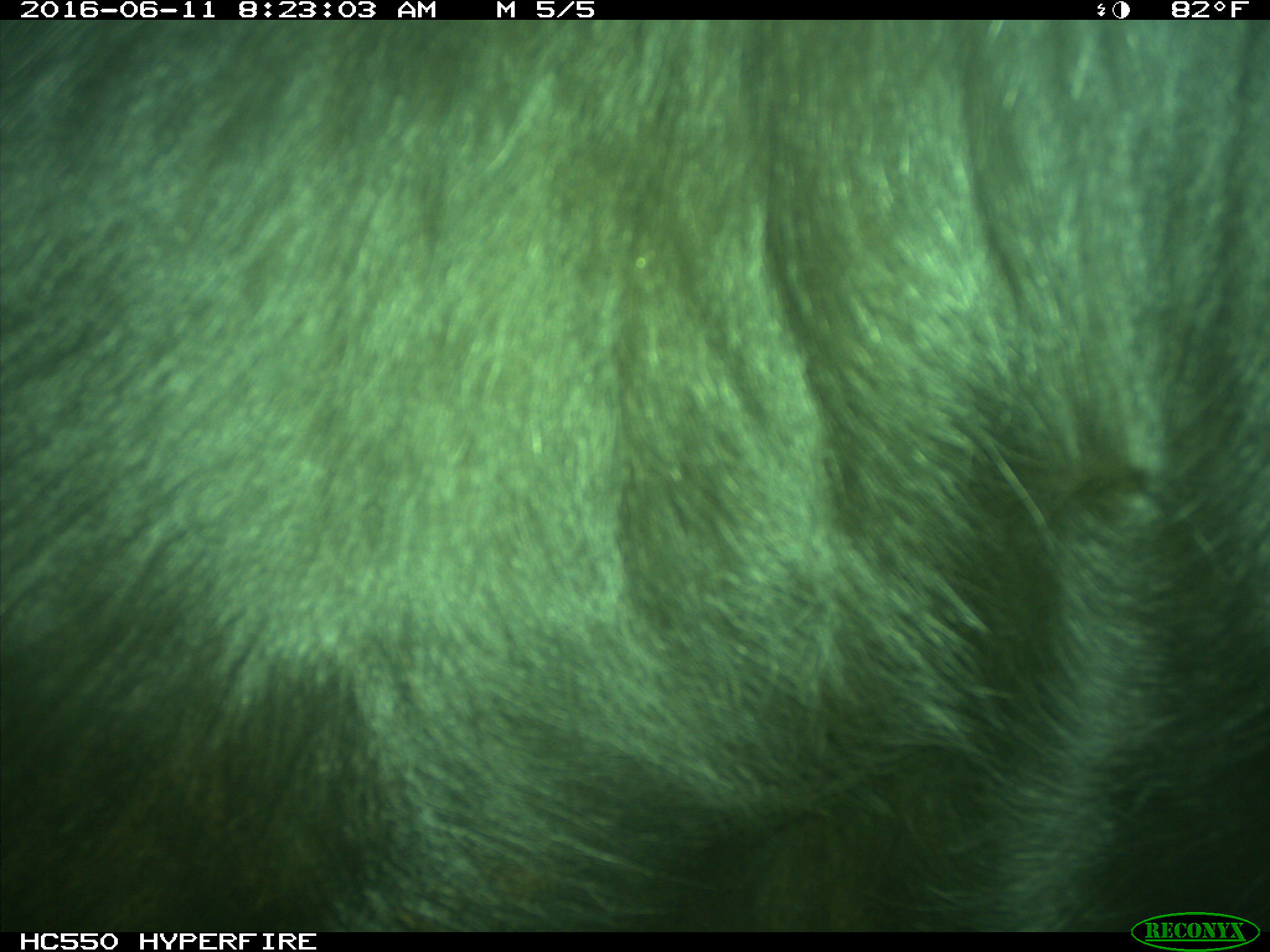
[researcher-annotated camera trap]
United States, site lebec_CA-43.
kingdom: Animalia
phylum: Chordata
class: Mammalia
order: Artiodactyla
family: Bovidae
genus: Bos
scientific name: Bos taurus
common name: domestic cow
Bos taurus (domestic cow).